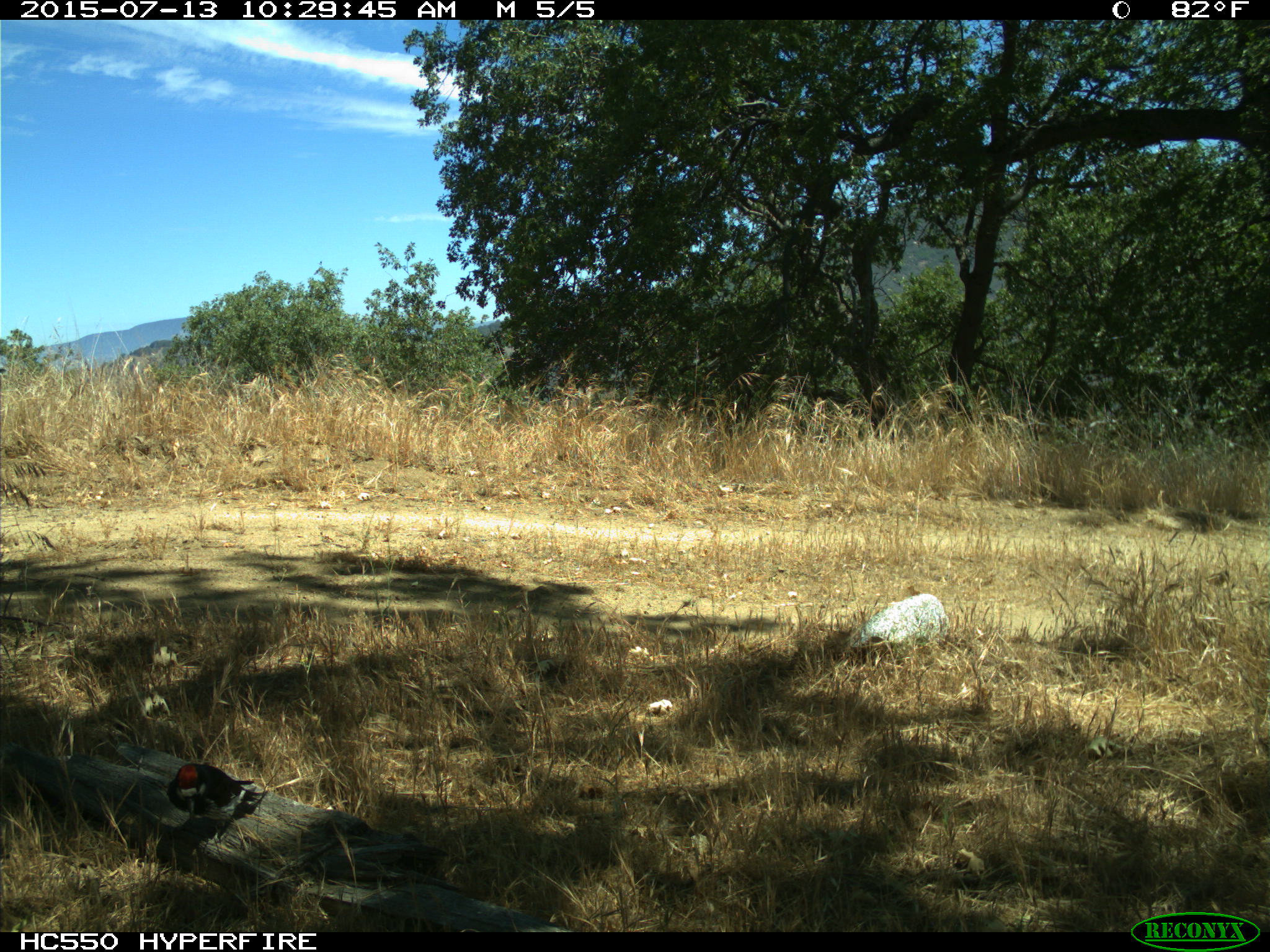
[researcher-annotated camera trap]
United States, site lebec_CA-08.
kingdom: Animalia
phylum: Chordata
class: Aves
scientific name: Aves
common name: birds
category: unidentified bird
Unidentified bird (birds) (Aves).